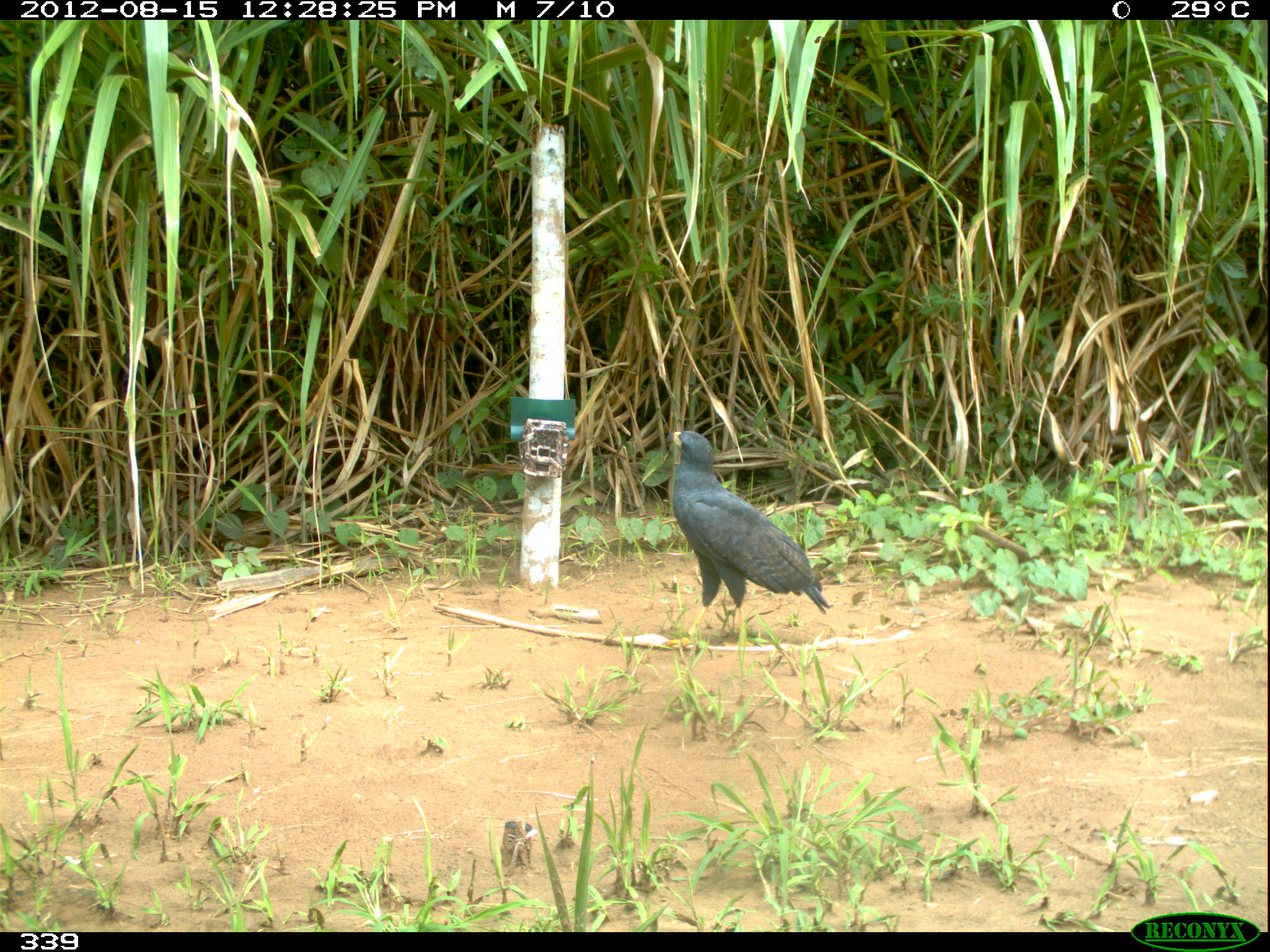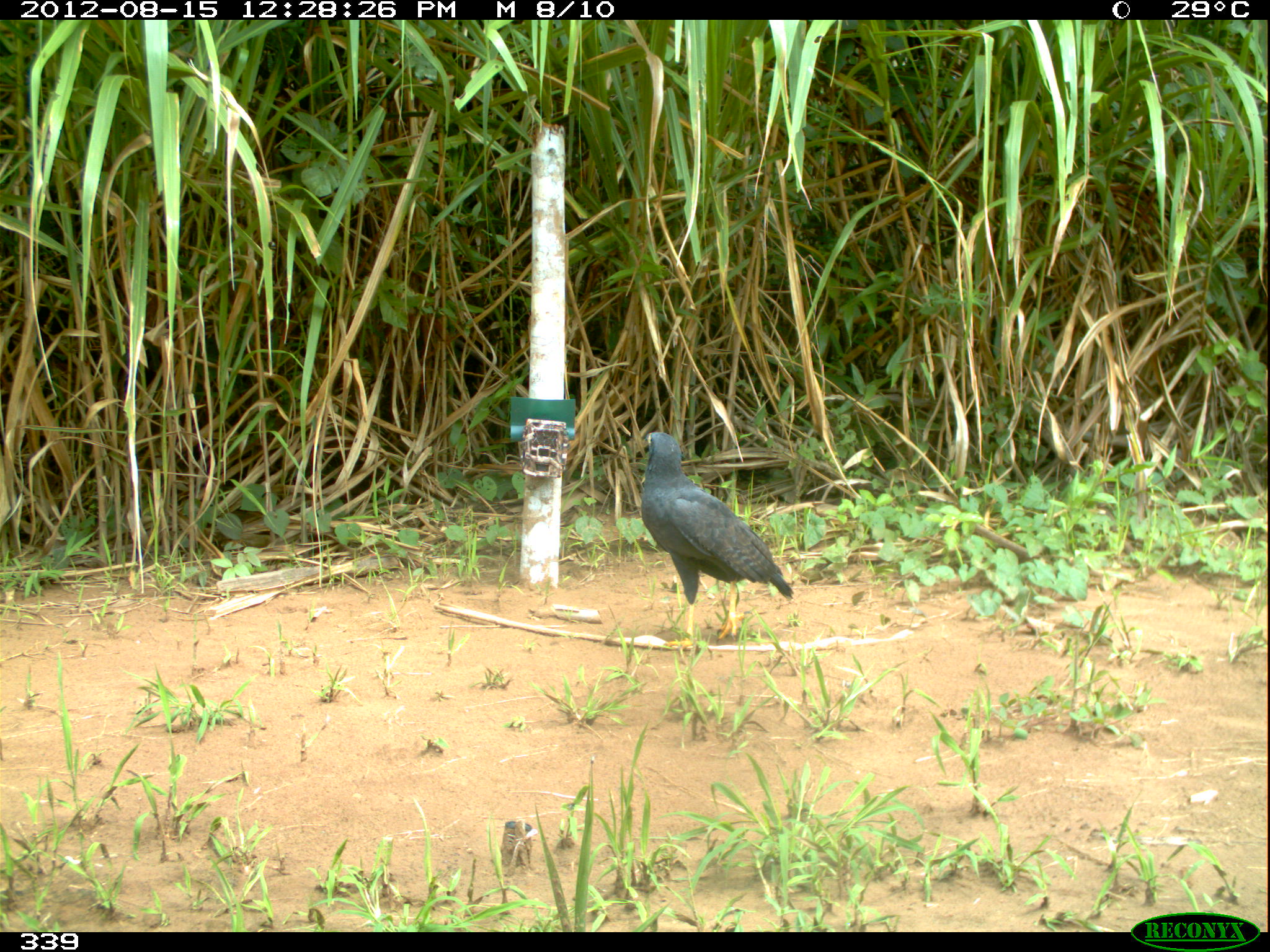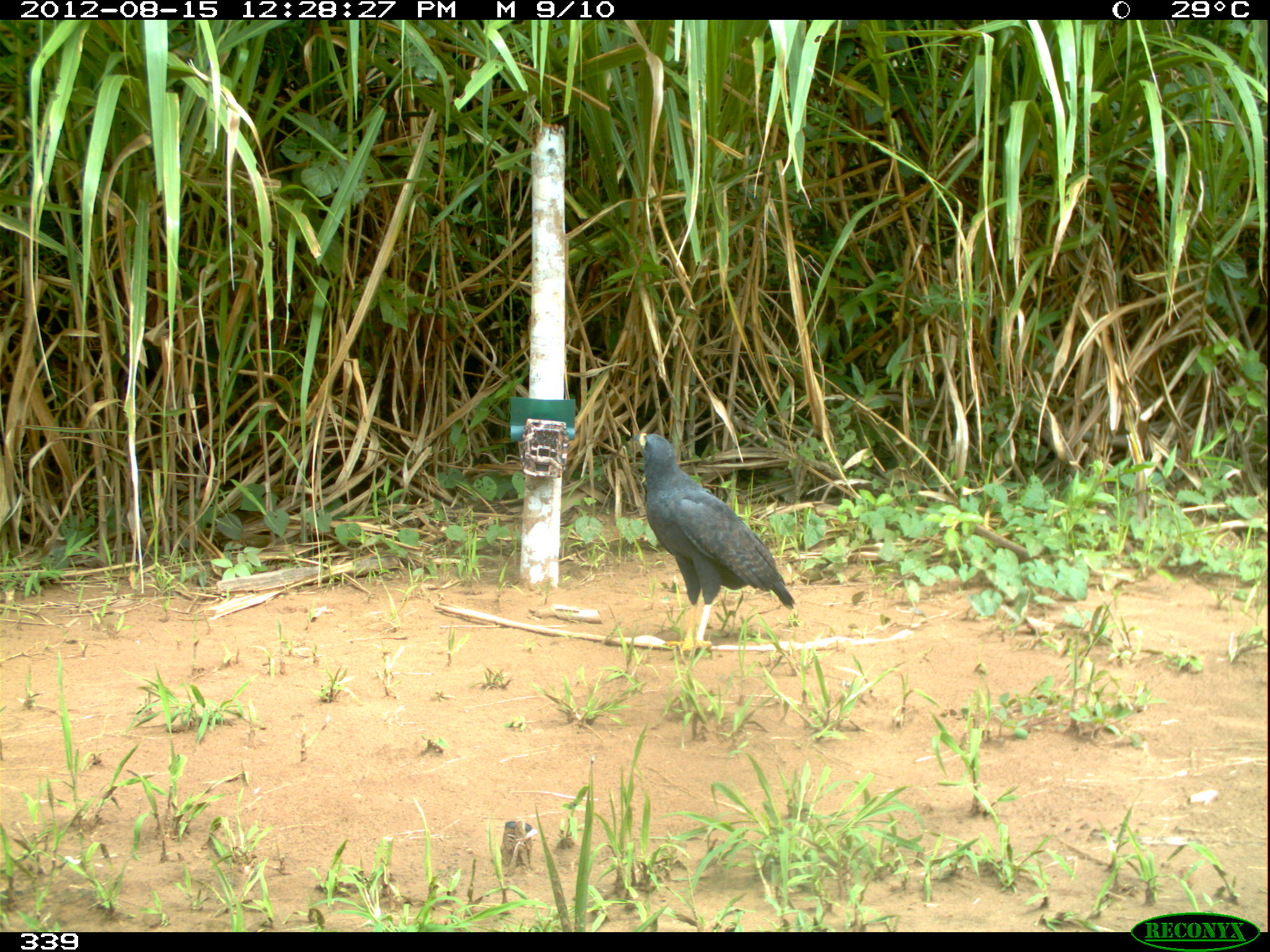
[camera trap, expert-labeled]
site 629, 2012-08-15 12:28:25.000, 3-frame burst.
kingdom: Animalia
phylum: Chordata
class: Aves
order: Accipitriformes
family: Accipitridae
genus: Buteogallus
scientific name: Buteogallus urubitinga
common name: great black hawk